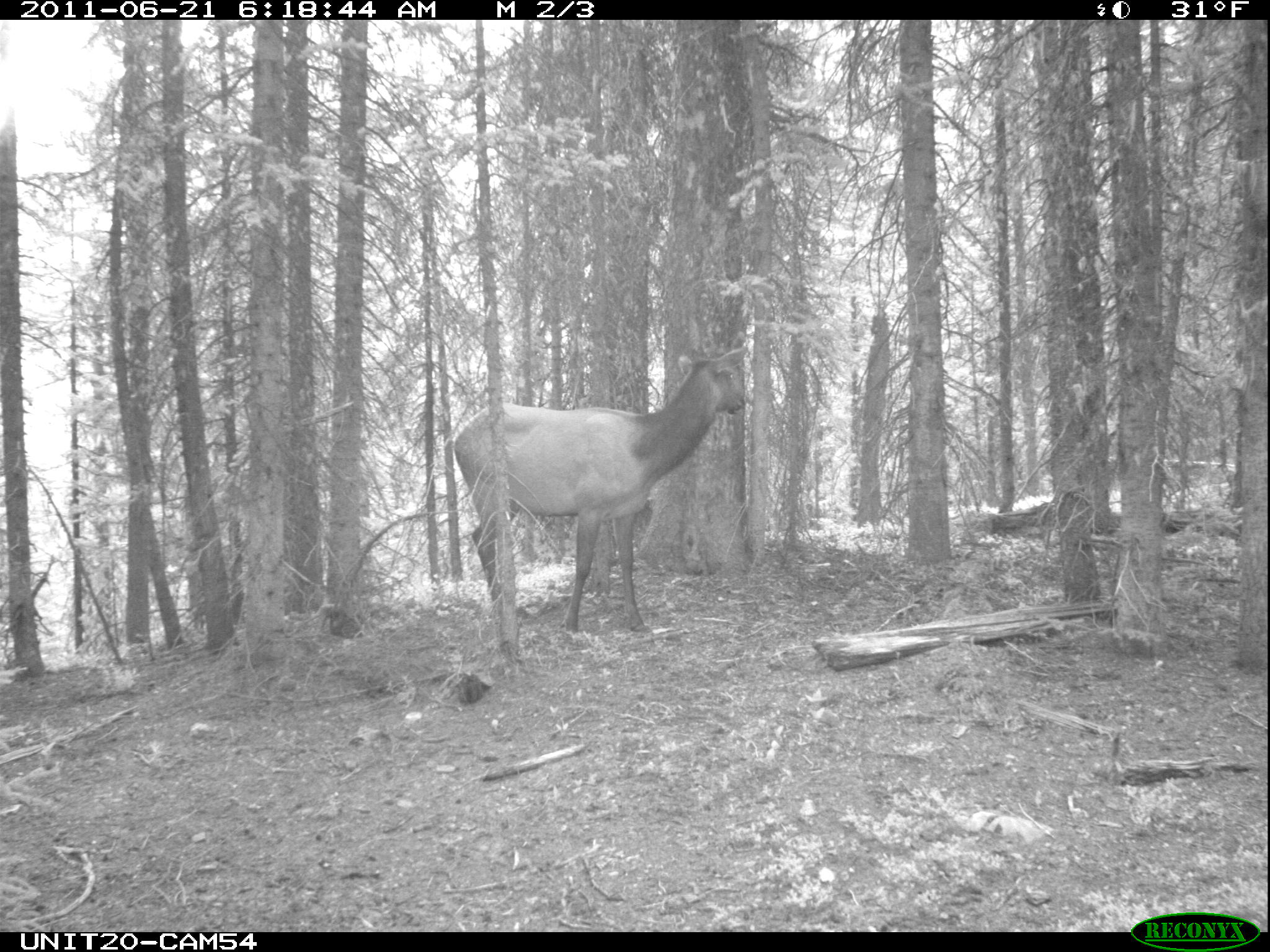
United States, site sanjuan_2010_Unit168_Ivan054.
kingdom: Animalia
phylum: Chordata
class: Mammalia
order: Artiodactyla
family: Cervidae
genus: Cervus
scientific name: Cervus elaphus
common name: red deer